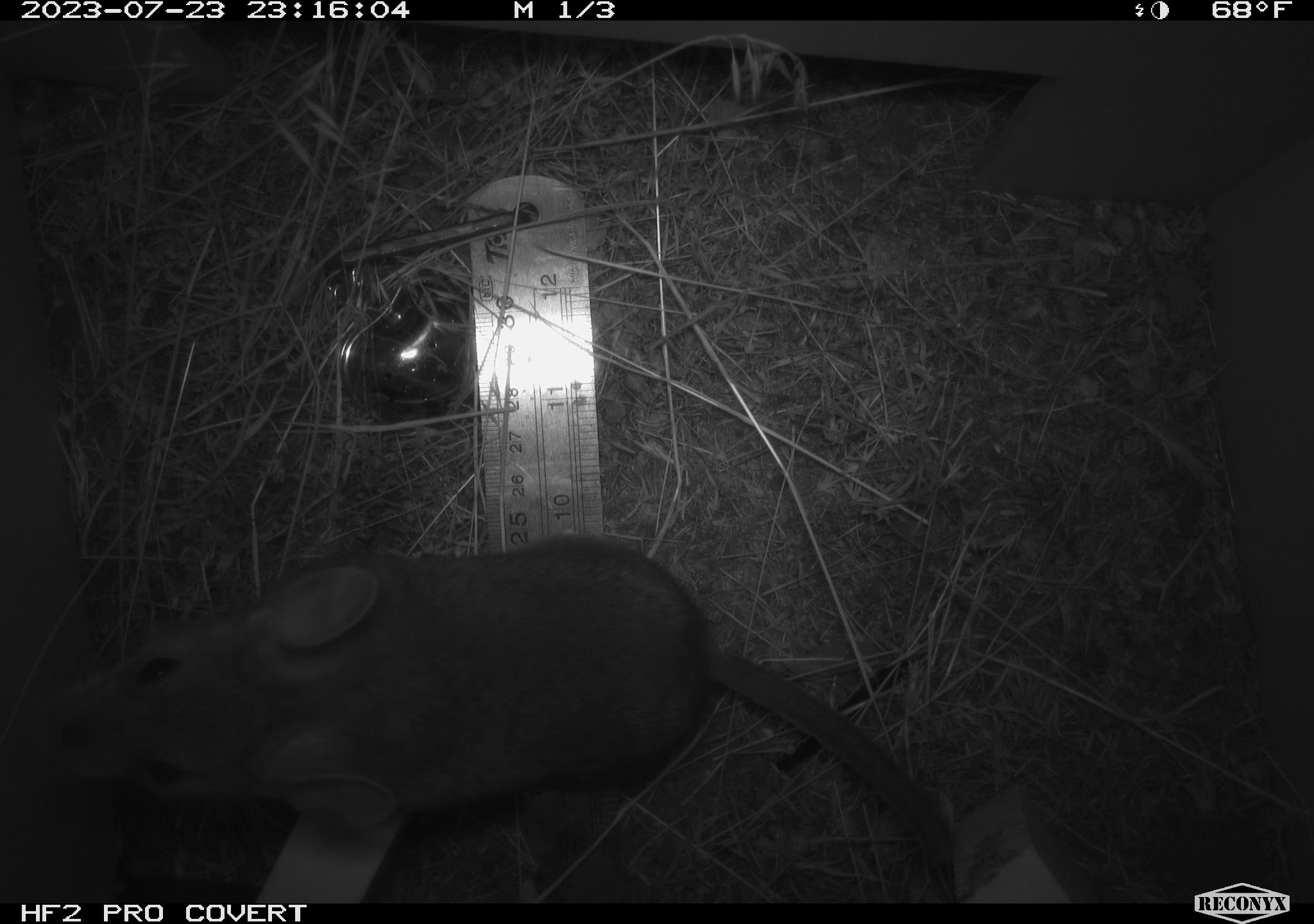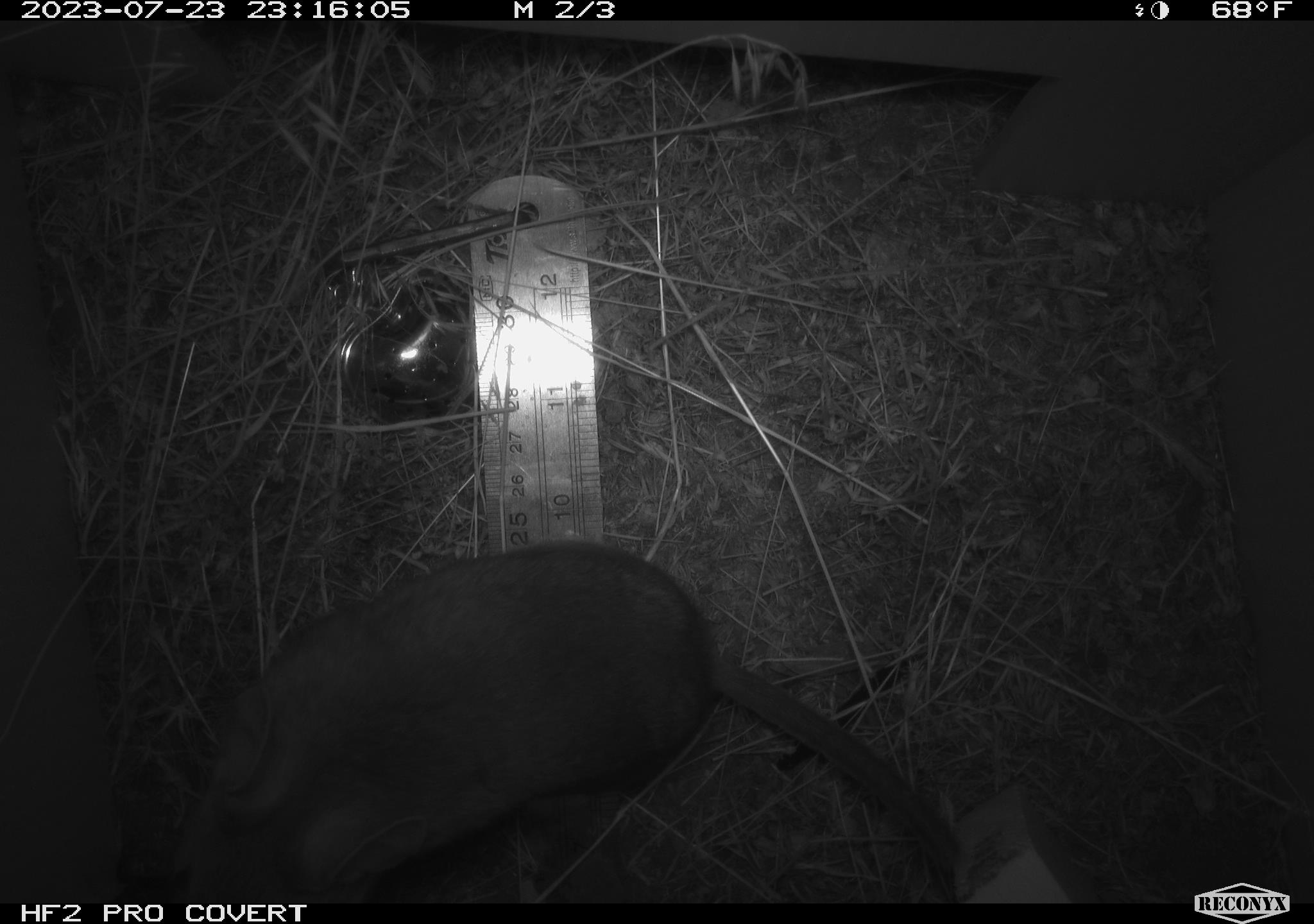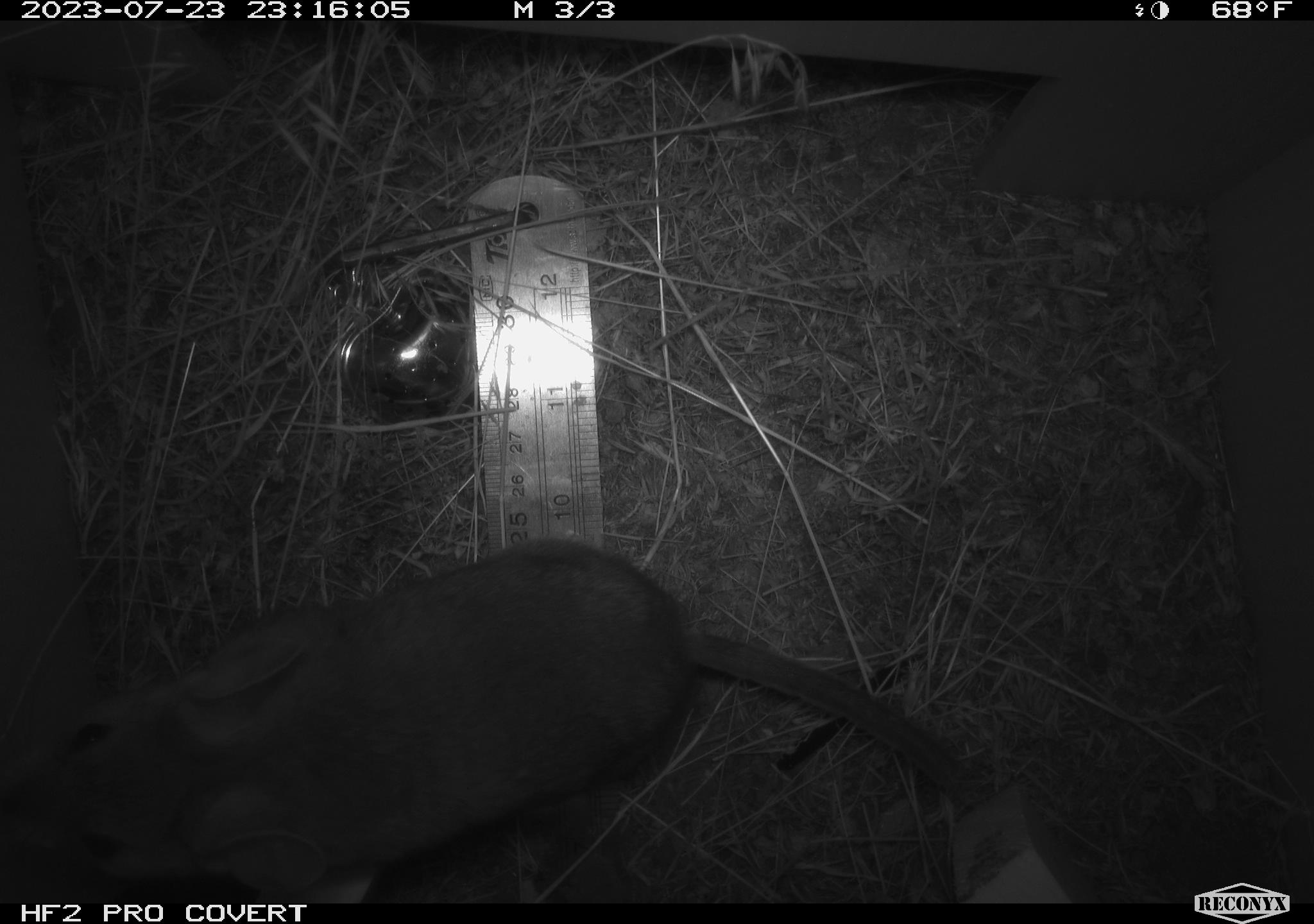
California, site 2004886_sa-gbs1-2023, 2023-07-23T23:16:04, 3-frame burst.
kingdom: Animalia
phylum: Chordata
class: Mammalia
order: Rodentia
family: Cricetidae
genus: Neotoma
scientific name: Neotoma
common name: pack rat or woodrat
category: neotoma species